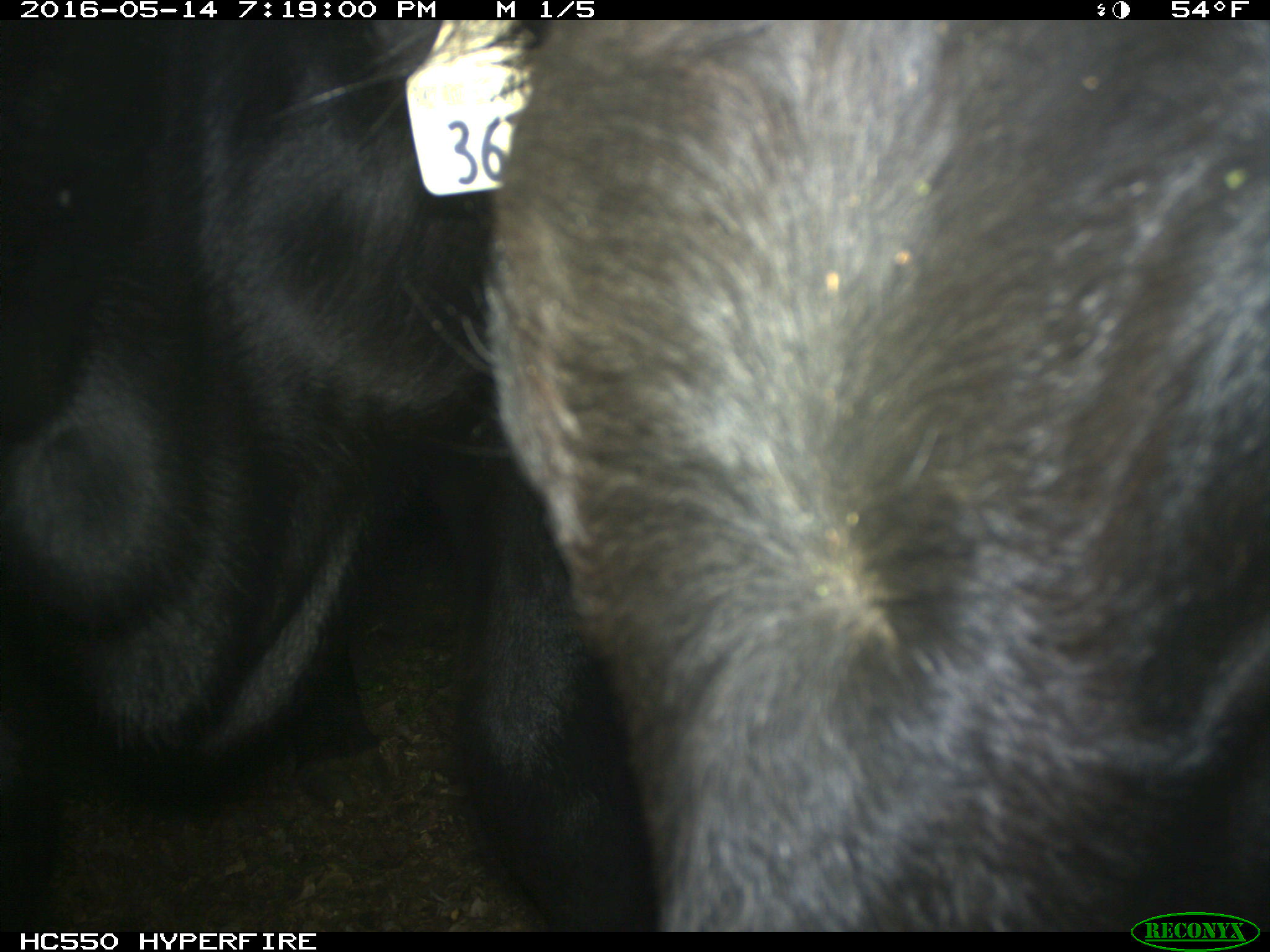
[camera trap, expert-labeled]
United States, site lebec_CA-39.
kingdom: Animalia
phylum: Chordata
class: Mammalia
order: Artiodactyla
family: Bovidae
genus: Bos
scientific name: Bos taurus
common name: domestic cow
Bos taurus (domestic cow).